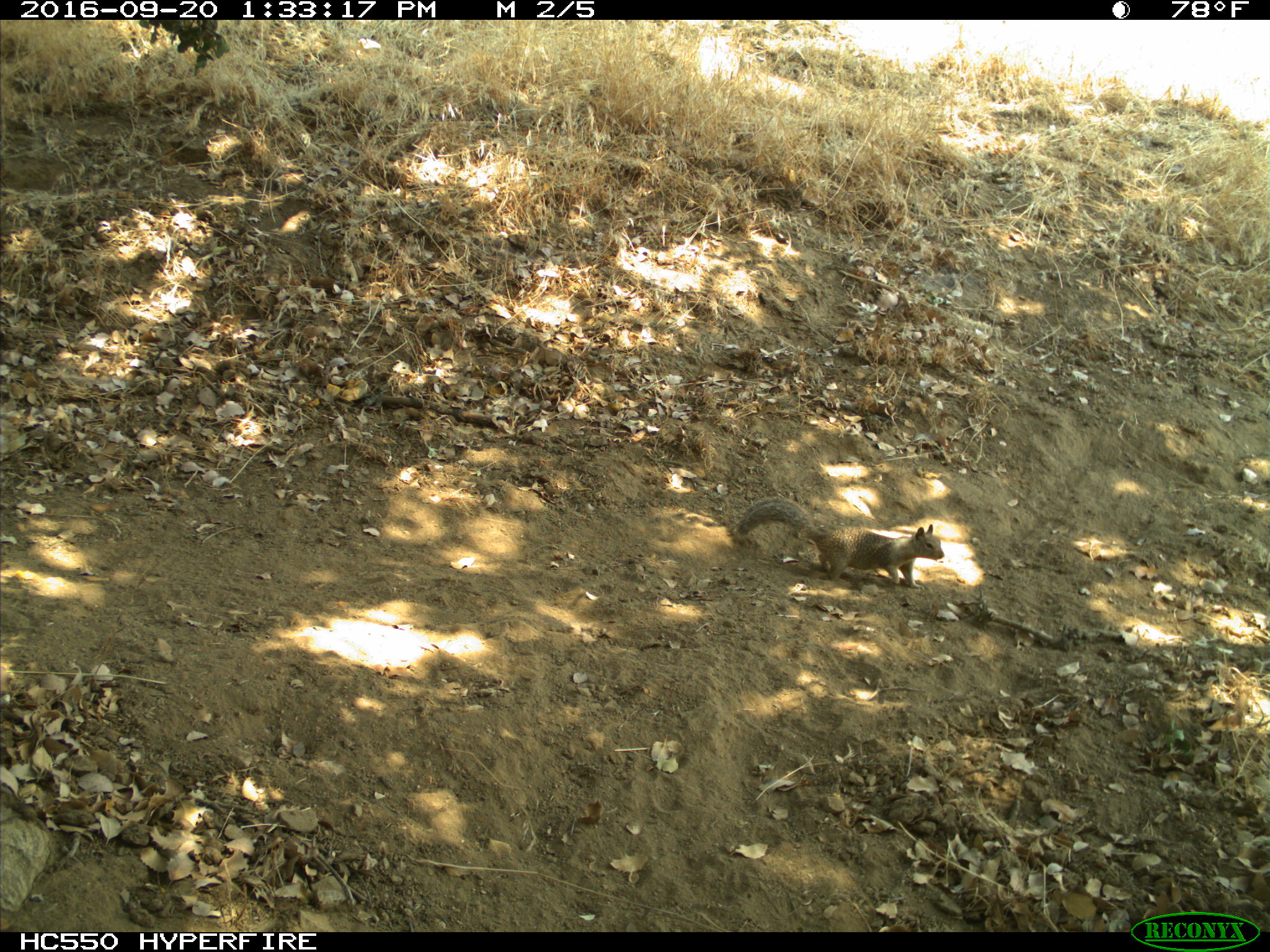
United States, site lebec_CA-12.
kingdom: Animalia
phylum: Chordata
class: Mammalia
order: Rodentia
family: Sciuridae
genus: Otospermophilus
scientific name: Otospermophilus beecheyi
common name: california ground squirrel